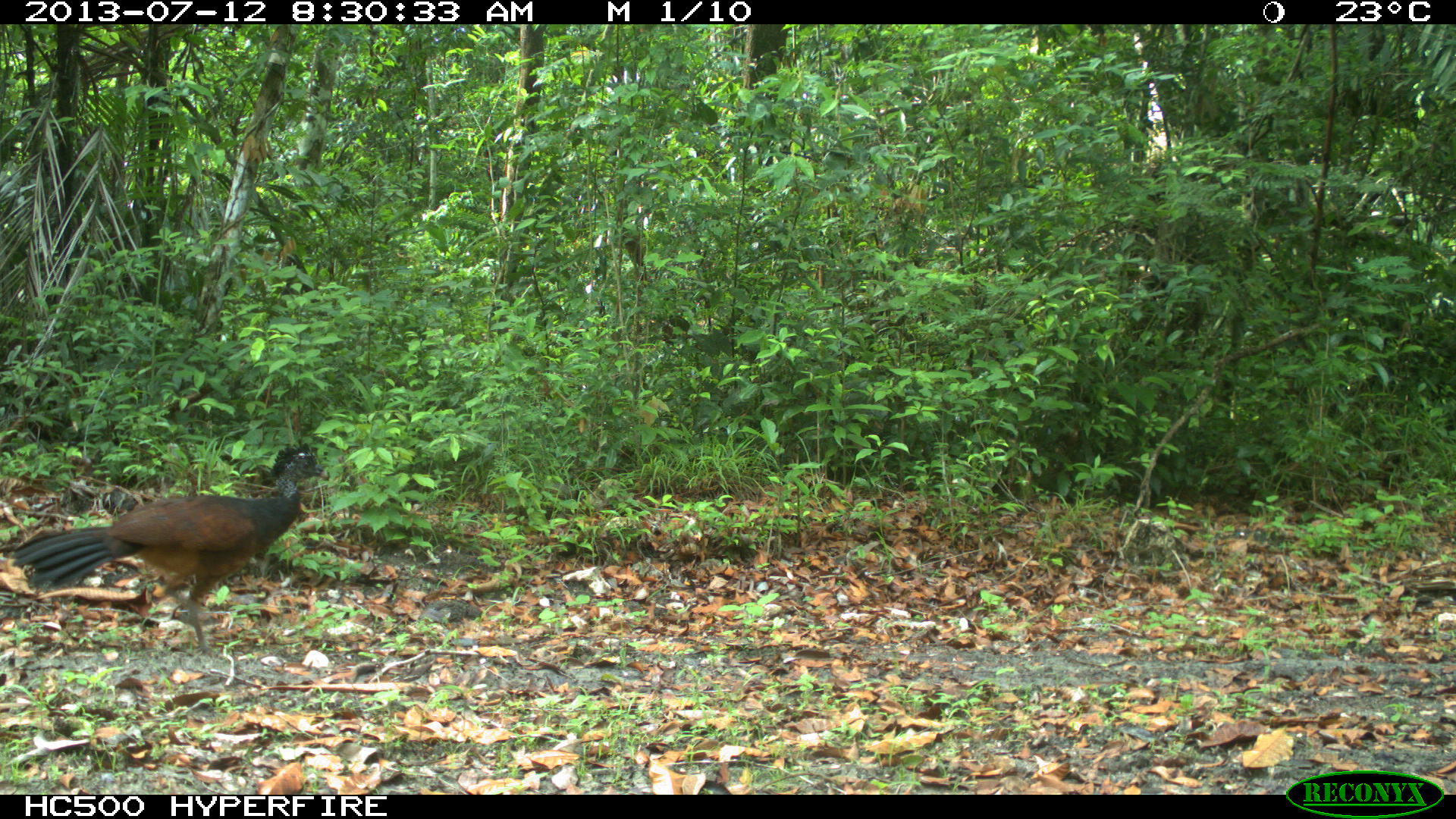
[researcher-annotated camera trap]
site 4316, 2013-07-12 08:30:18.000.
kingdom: Animalia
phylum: Chordata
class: Aves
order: Galliformes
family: Cracidae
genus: Crax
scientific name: Crax rubra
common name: great curassow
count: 2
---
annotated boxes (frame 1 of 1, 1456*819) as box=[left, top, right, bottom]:
crax rubra: box=[11, 437, 330, 654]